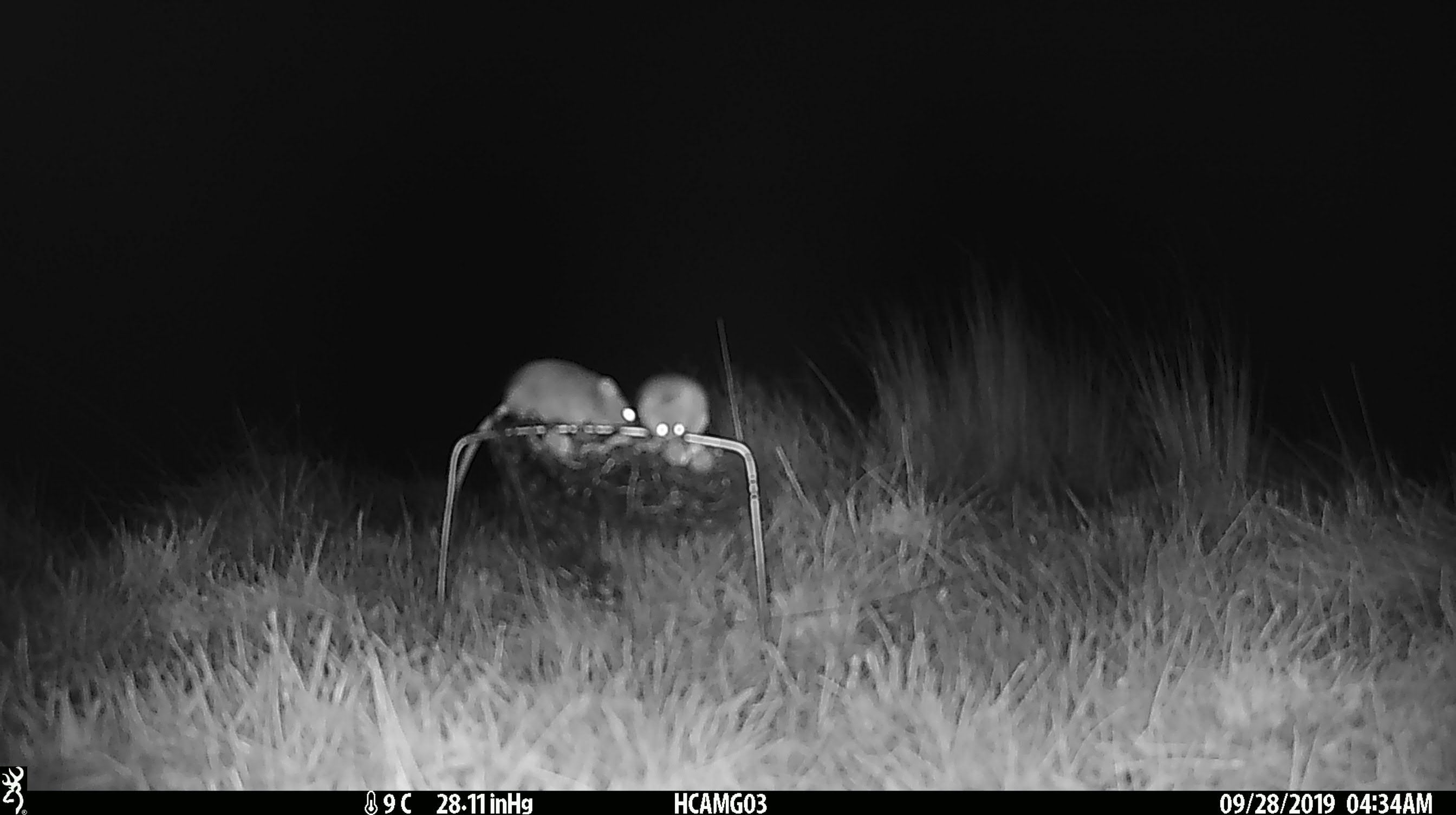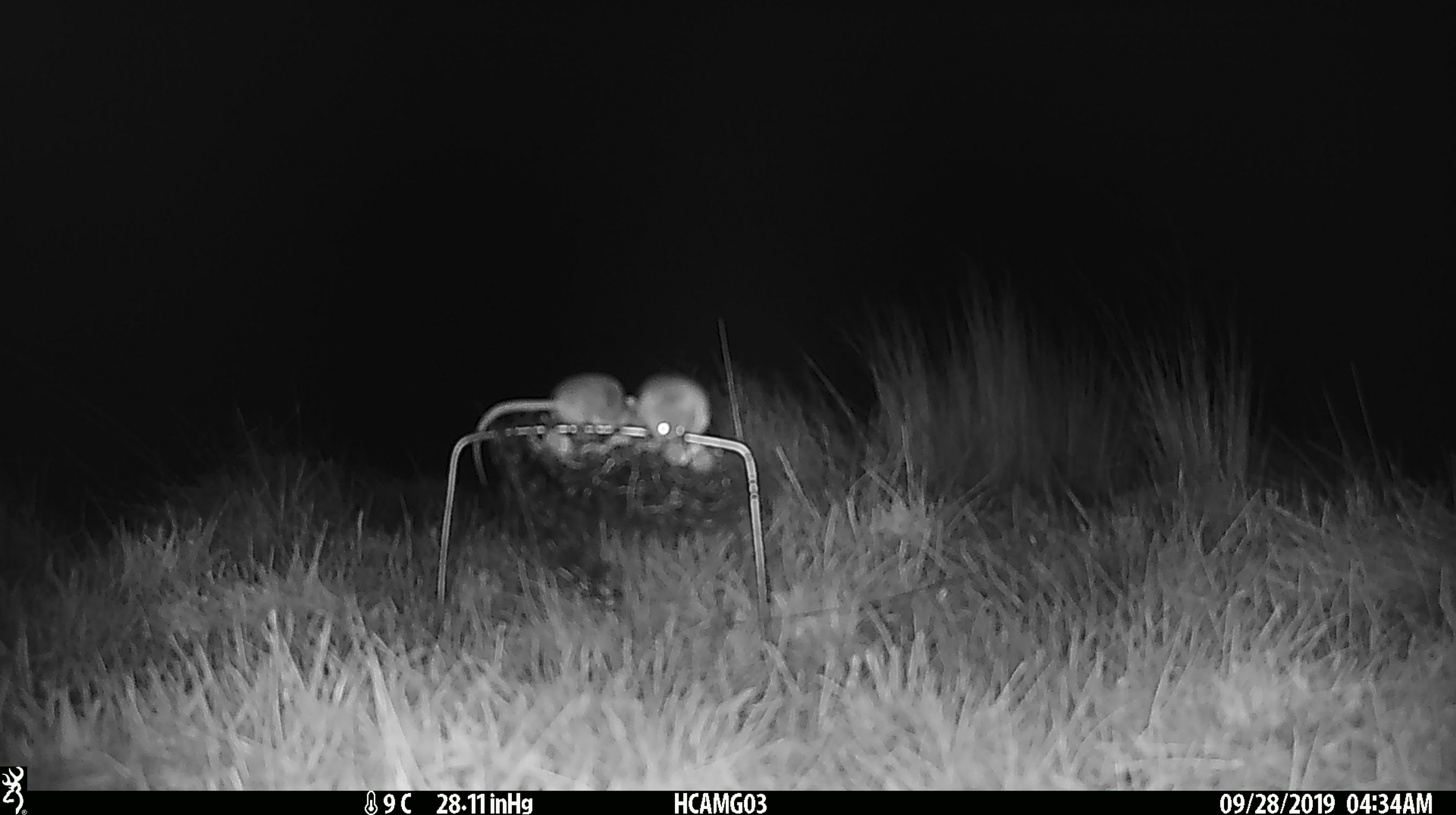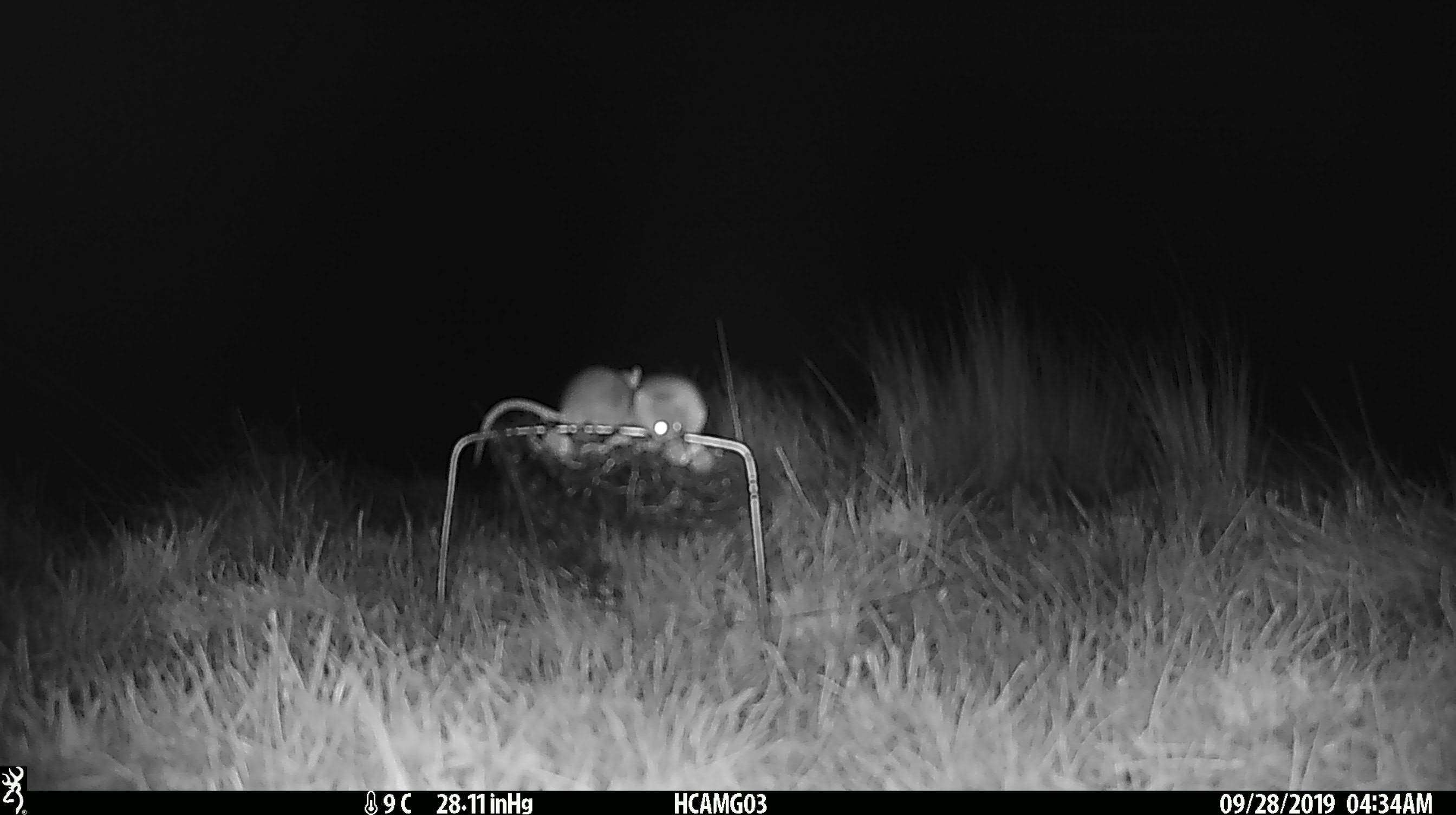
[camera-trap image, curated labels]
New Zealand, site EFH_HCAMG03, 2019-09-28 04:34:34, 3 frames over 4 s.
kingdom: Animalia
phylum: Chordata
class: Mammalia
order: Rodentia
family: Muridae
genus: Mus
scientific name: Mus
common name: mouse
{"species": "mouse (Mus)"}